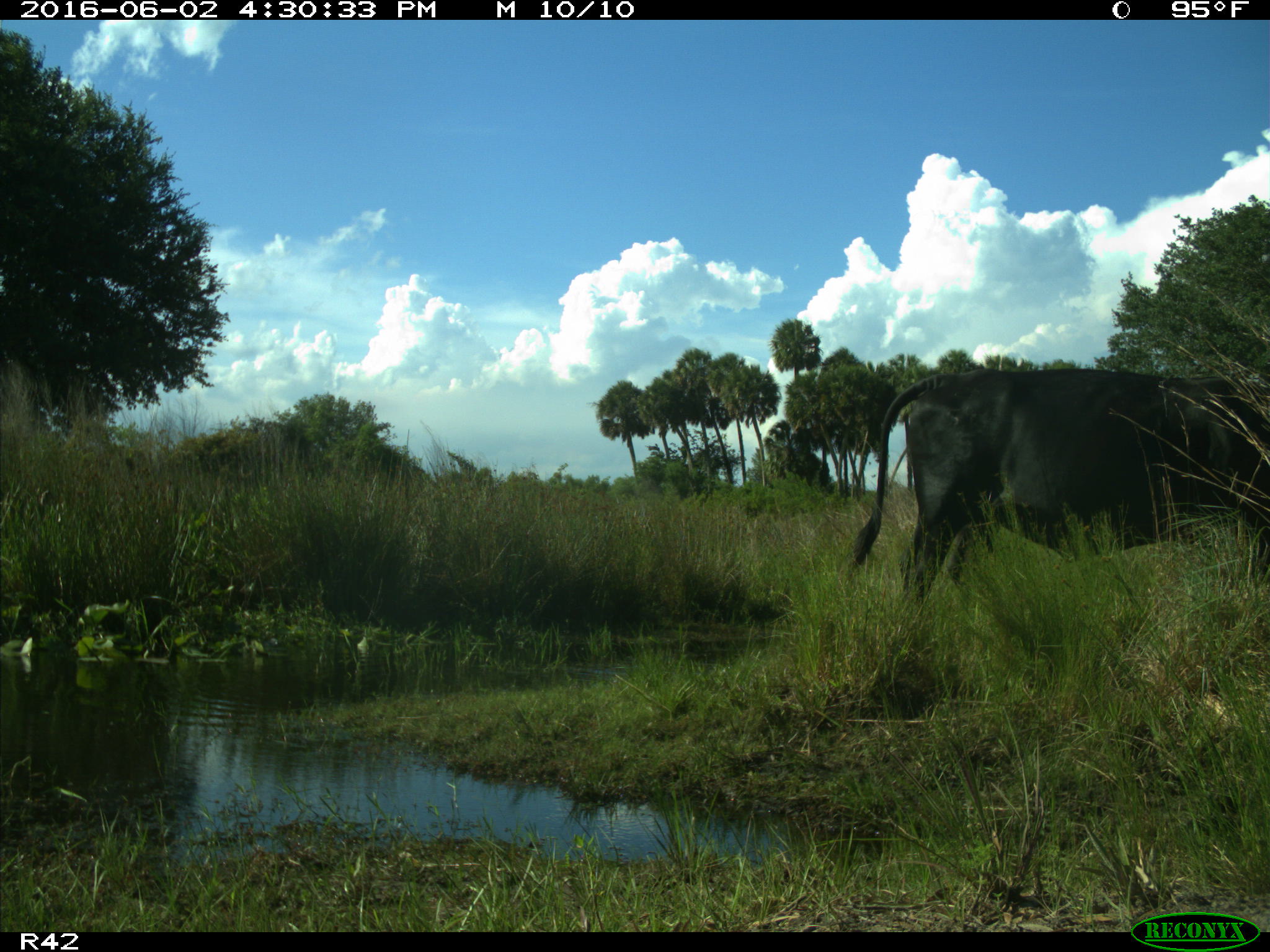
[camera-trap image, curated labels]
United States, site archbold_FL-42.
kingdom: Animalia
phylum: Chordata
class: Mammalia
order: Artiodactyla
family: Bovidae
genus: Bos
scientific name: Bos taurus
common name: domestic cow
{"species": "Bos taurus (domestic cow)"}